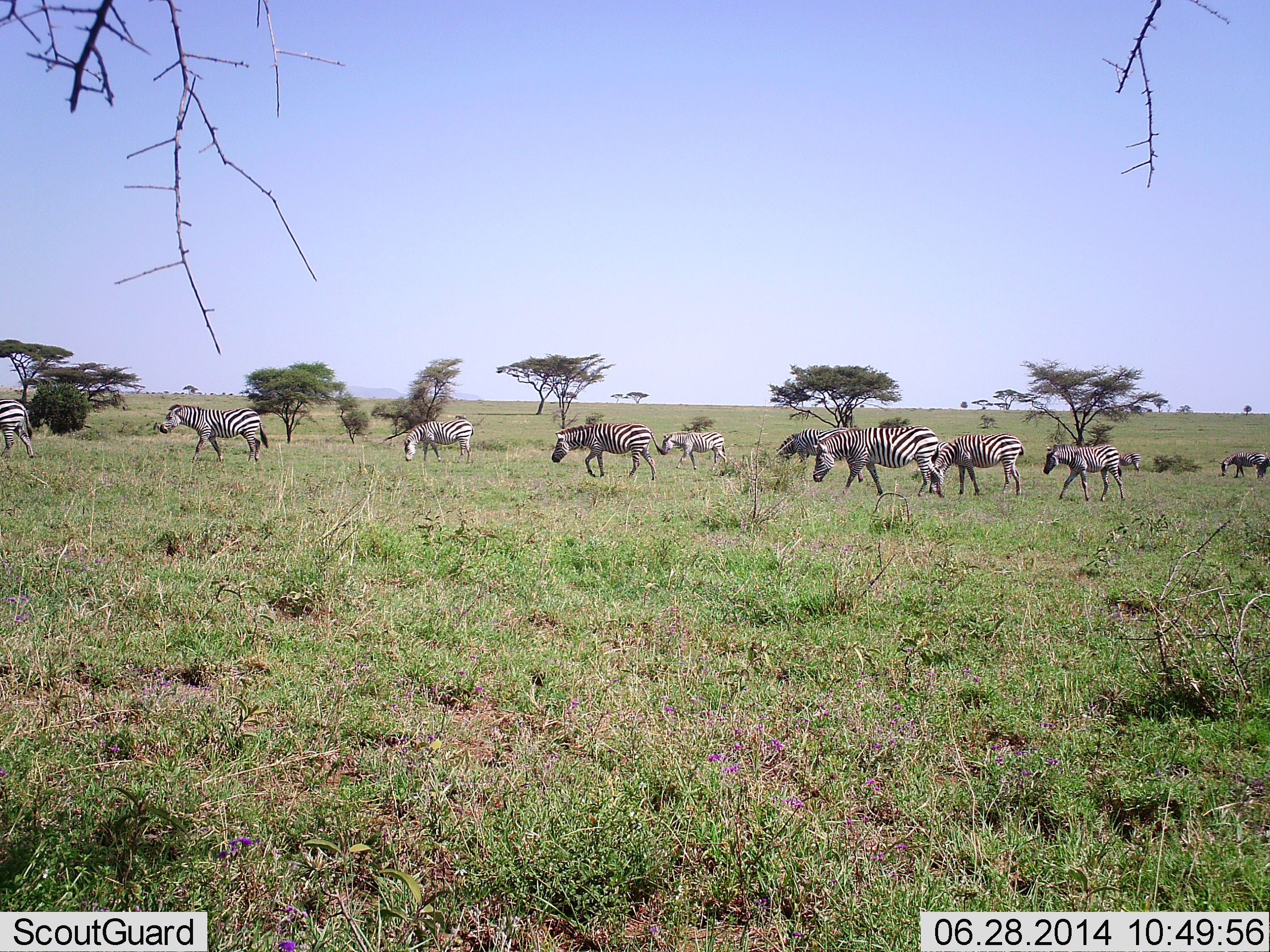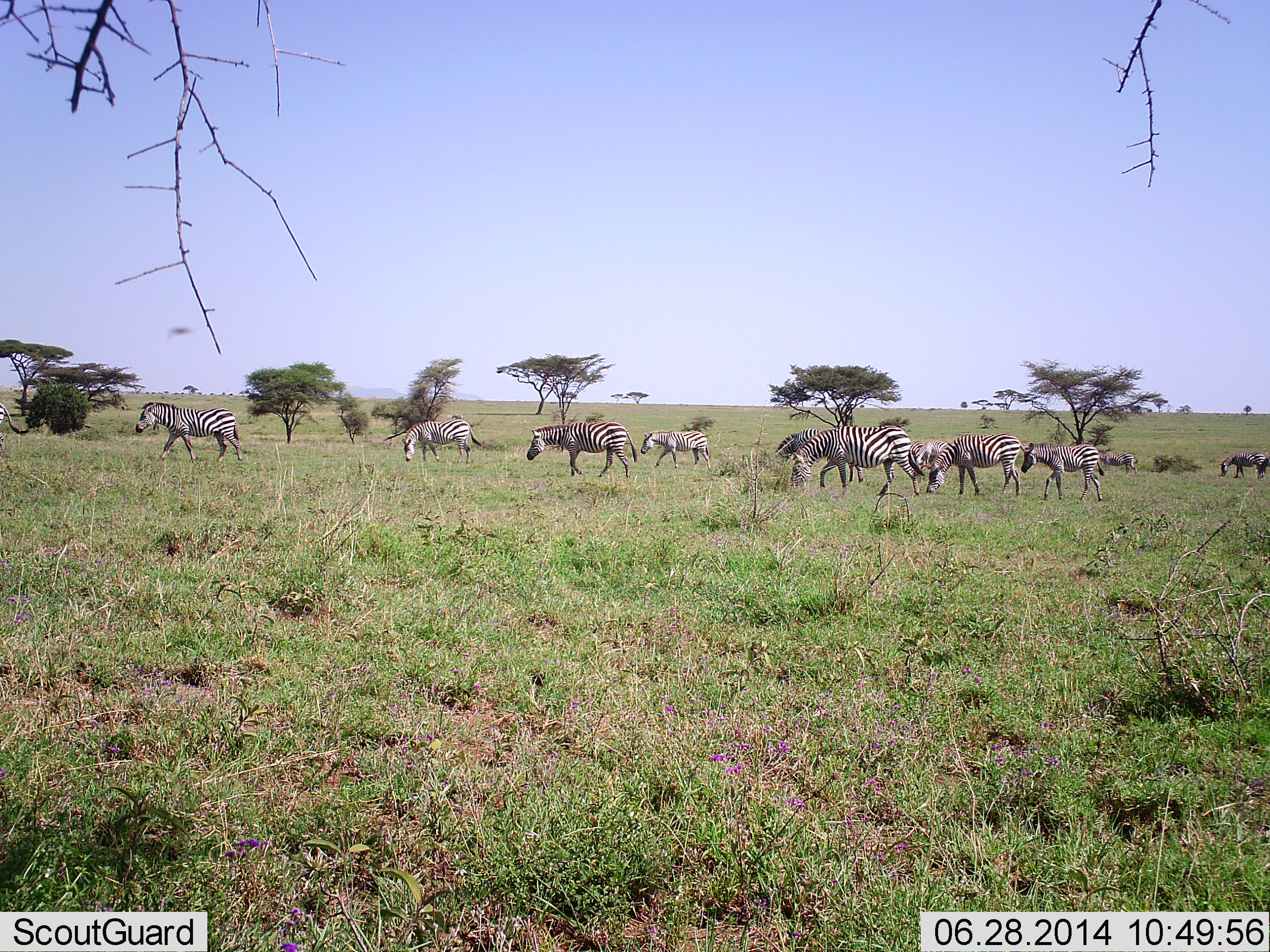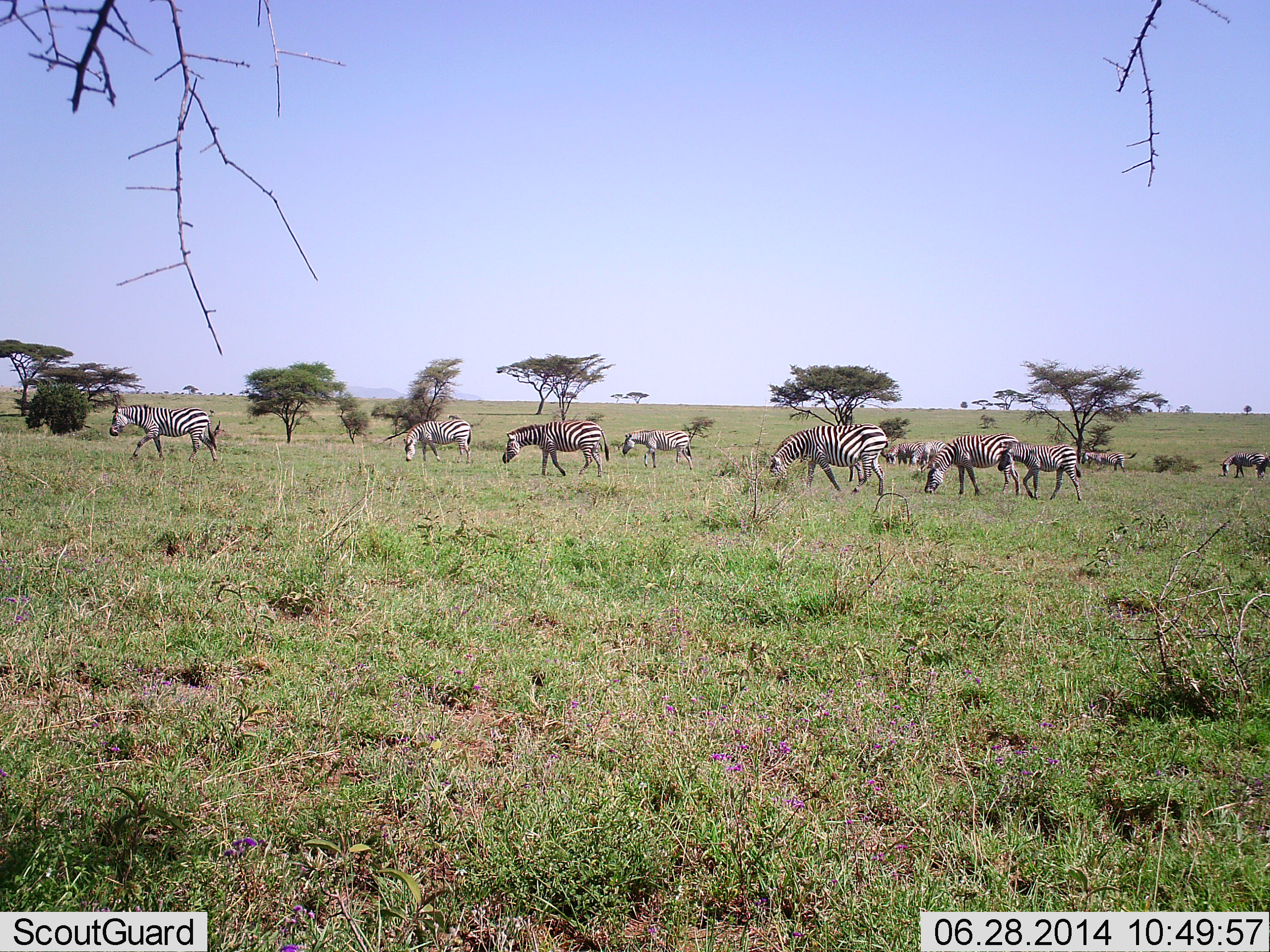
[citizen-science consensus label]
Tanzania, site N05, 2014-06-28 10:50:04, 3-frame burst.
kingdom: Animalia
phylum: Chordata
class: Mammalia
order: Perissodactyla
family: Equidae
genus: Equus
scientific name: Equus quagga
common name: plains zebra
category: zebra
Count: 11-50.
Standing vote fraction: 17%.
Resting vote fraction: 0%.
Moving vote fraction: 83%.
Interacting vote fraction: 0%.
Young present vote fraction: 25%.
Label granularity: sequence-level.